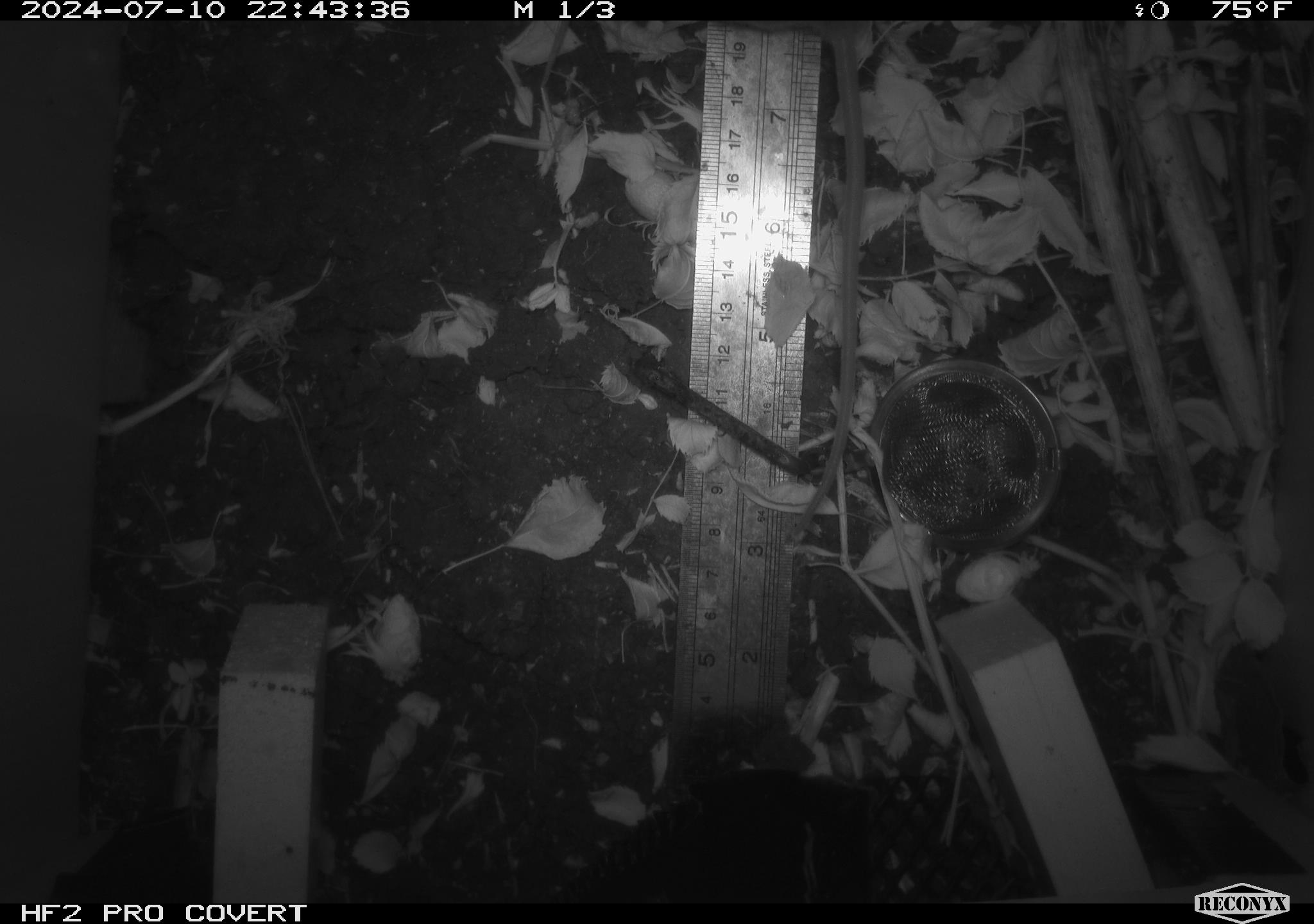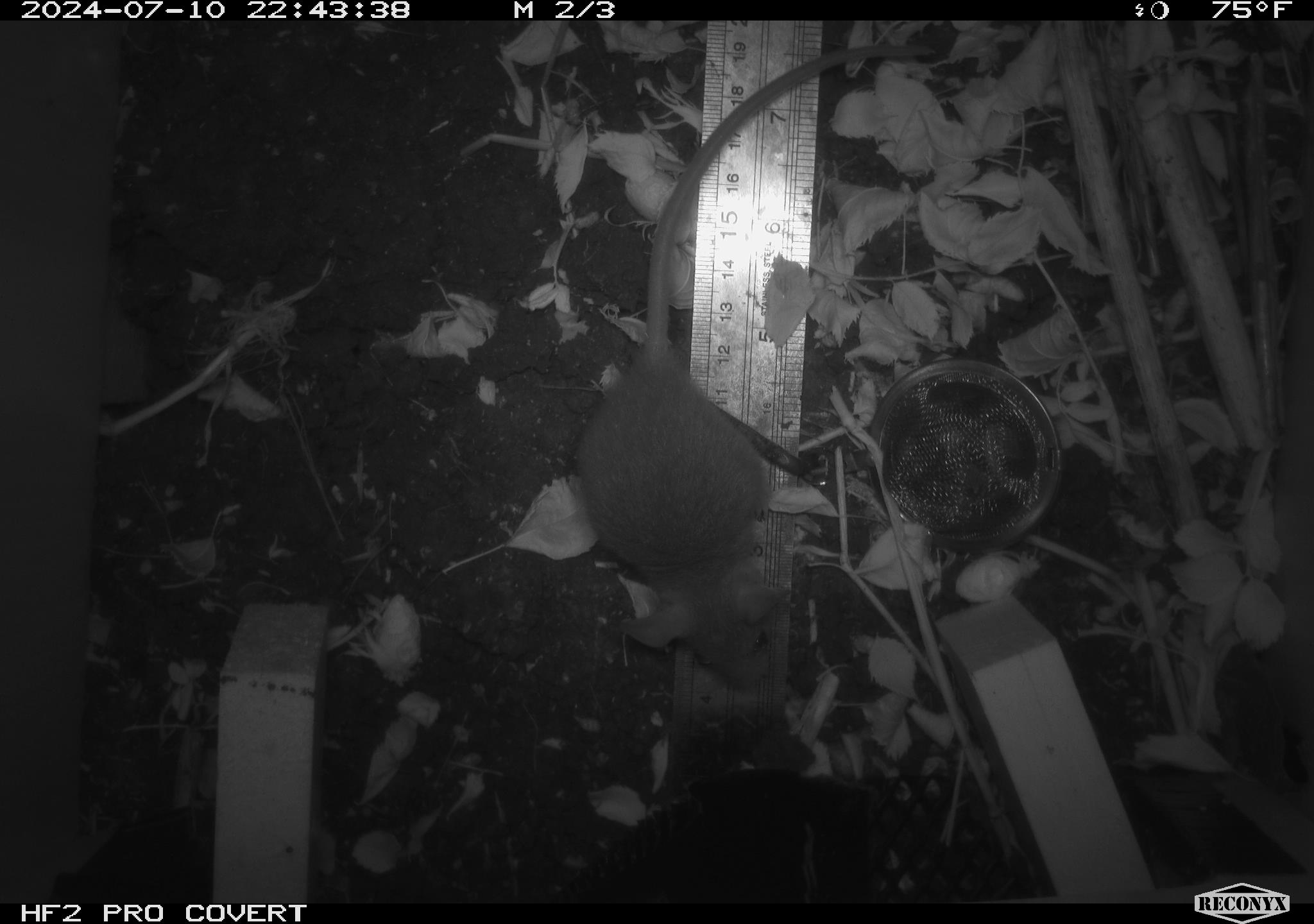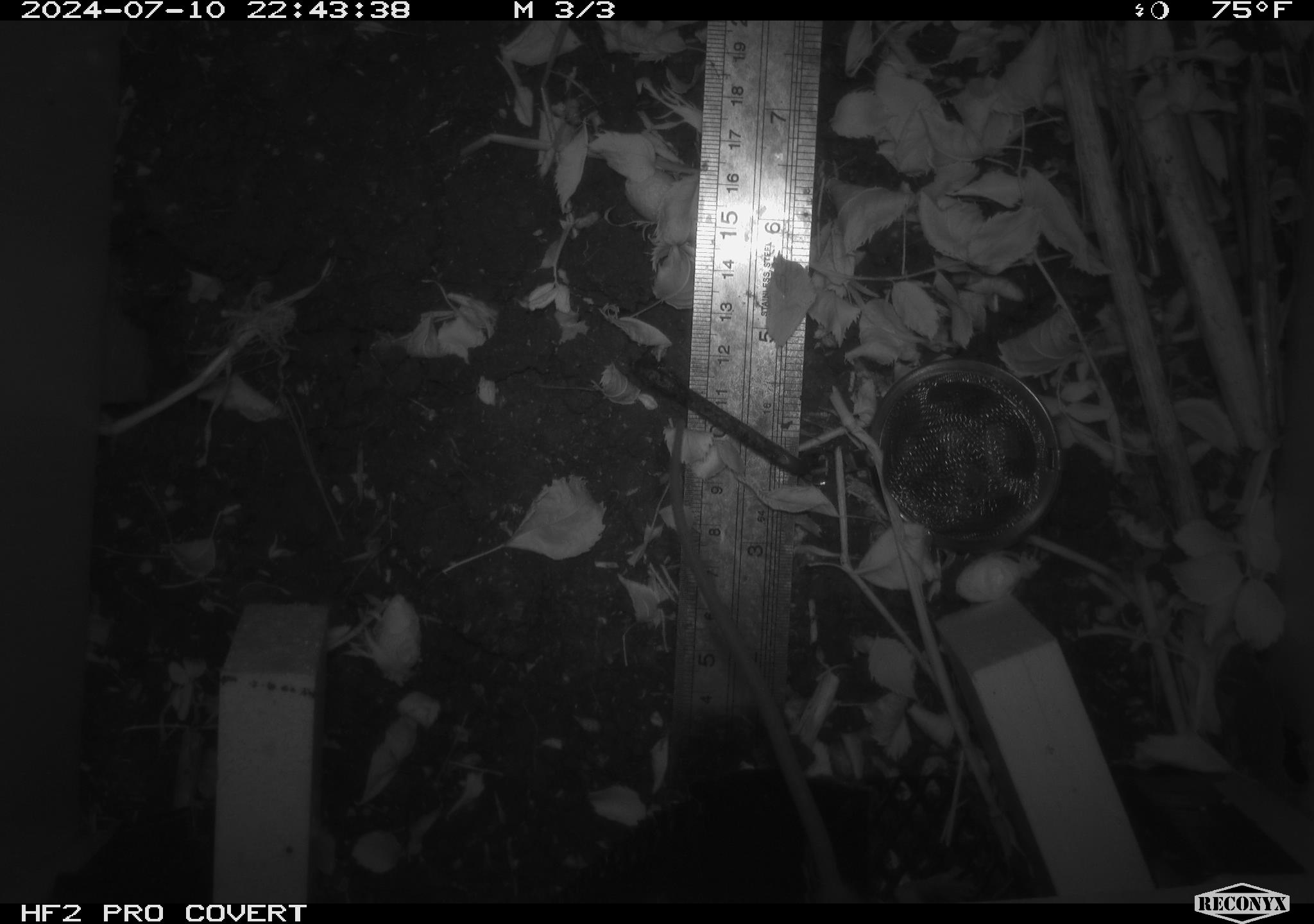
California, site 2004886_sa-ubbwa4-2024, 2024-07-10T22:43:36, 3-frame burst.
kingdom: Animalia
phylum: Chordata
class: Mammalia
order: Rodentia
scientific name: Rodentia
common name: woodrat or rat or mouse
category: woodrat or rat or mouse species